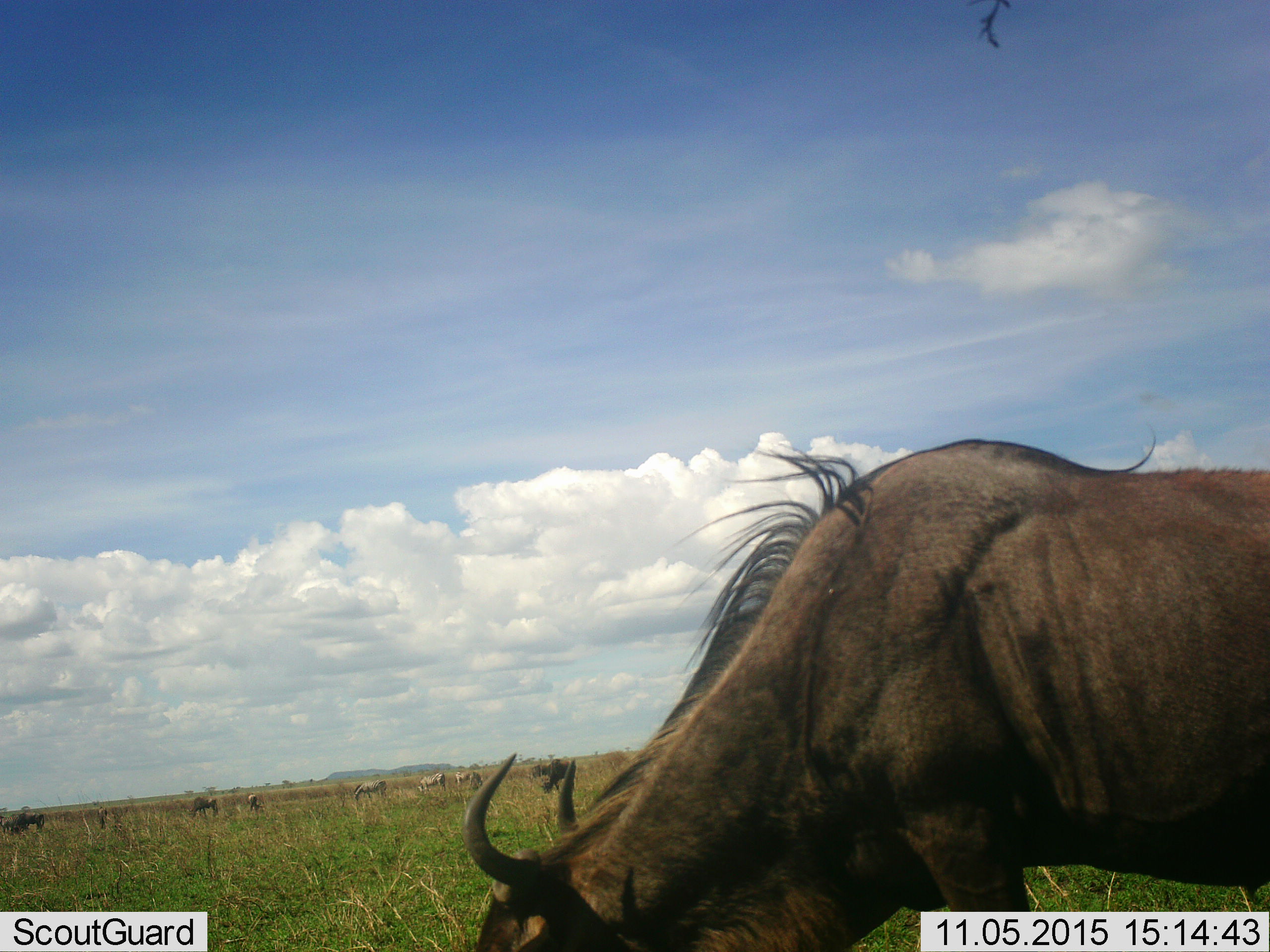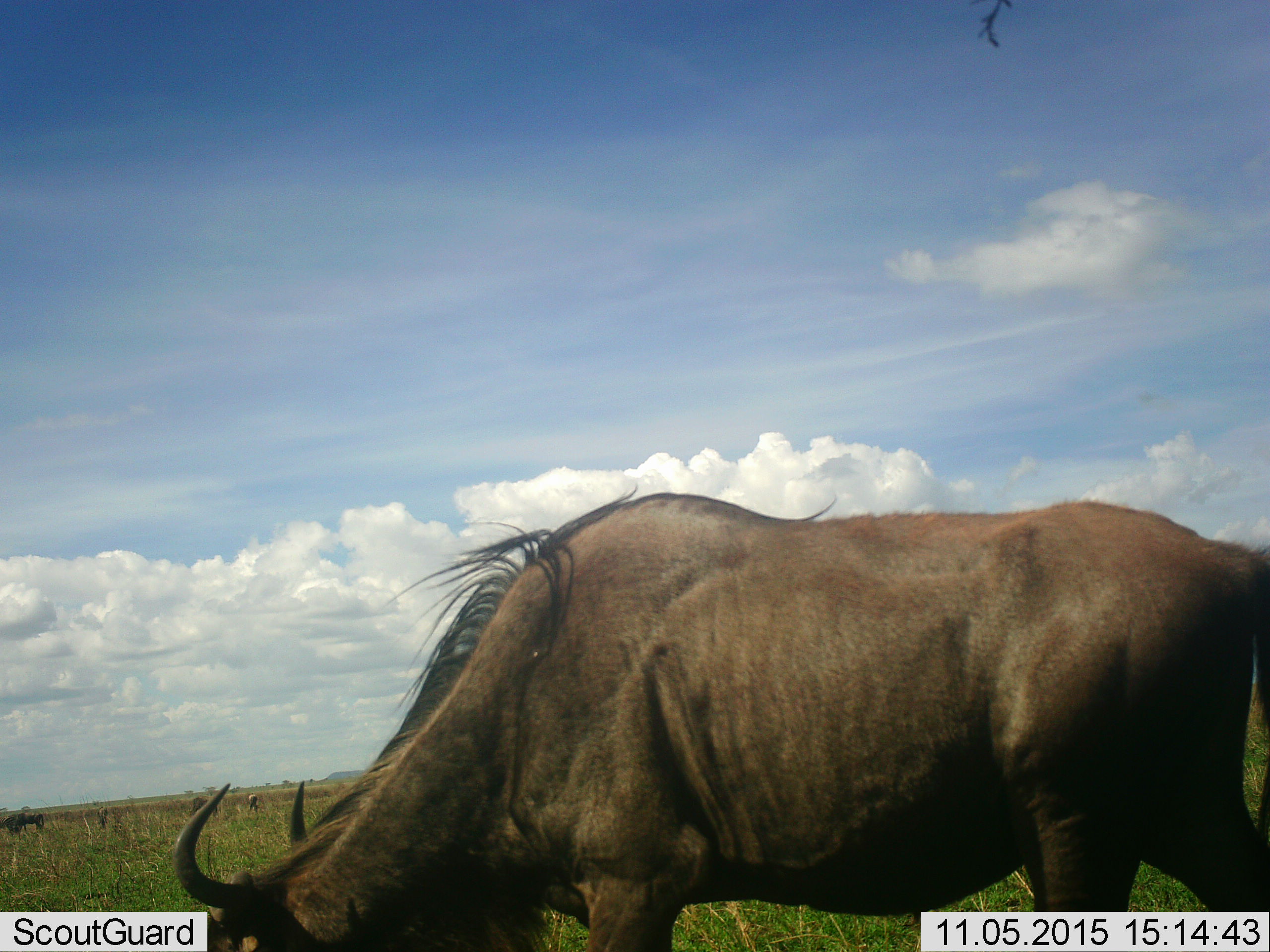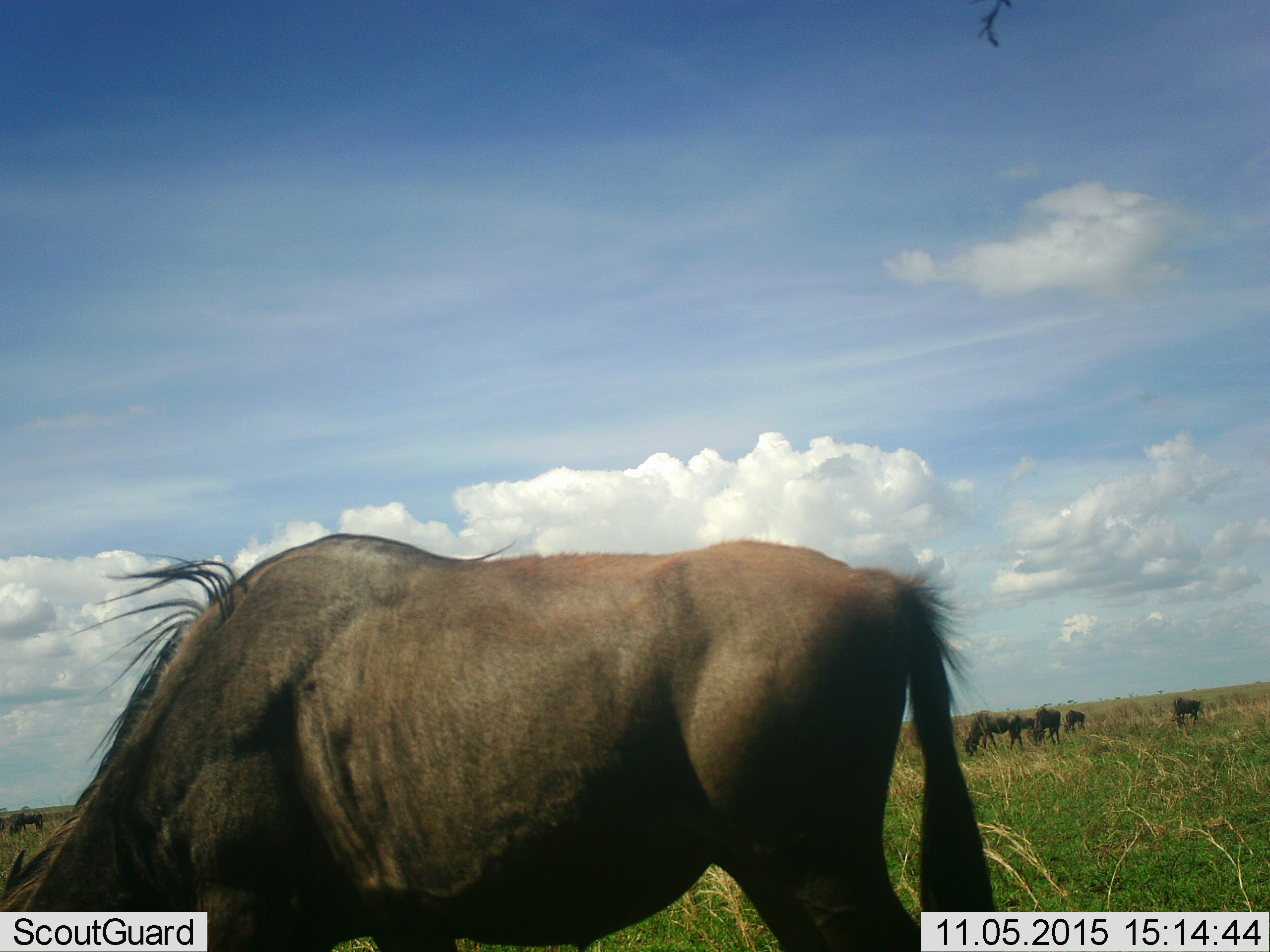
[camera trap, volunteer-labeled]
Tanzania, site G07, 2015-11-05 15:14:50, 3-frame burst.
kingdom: Animalia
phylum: Chordata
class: Mammalia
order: Artiodactyla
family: Bovidae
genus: Connochaetes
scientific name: Connochaetes taurinus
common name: blue wildebeest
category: wildebeest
Wildebeest (blue wildebeest) (Connochaetes taurinus), count 5. Behavior (volunteer vote fractions): standing 12%, resting 0%, moving 62%, interacting 0%. Young present (vote fraction): 0%. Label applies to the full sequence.